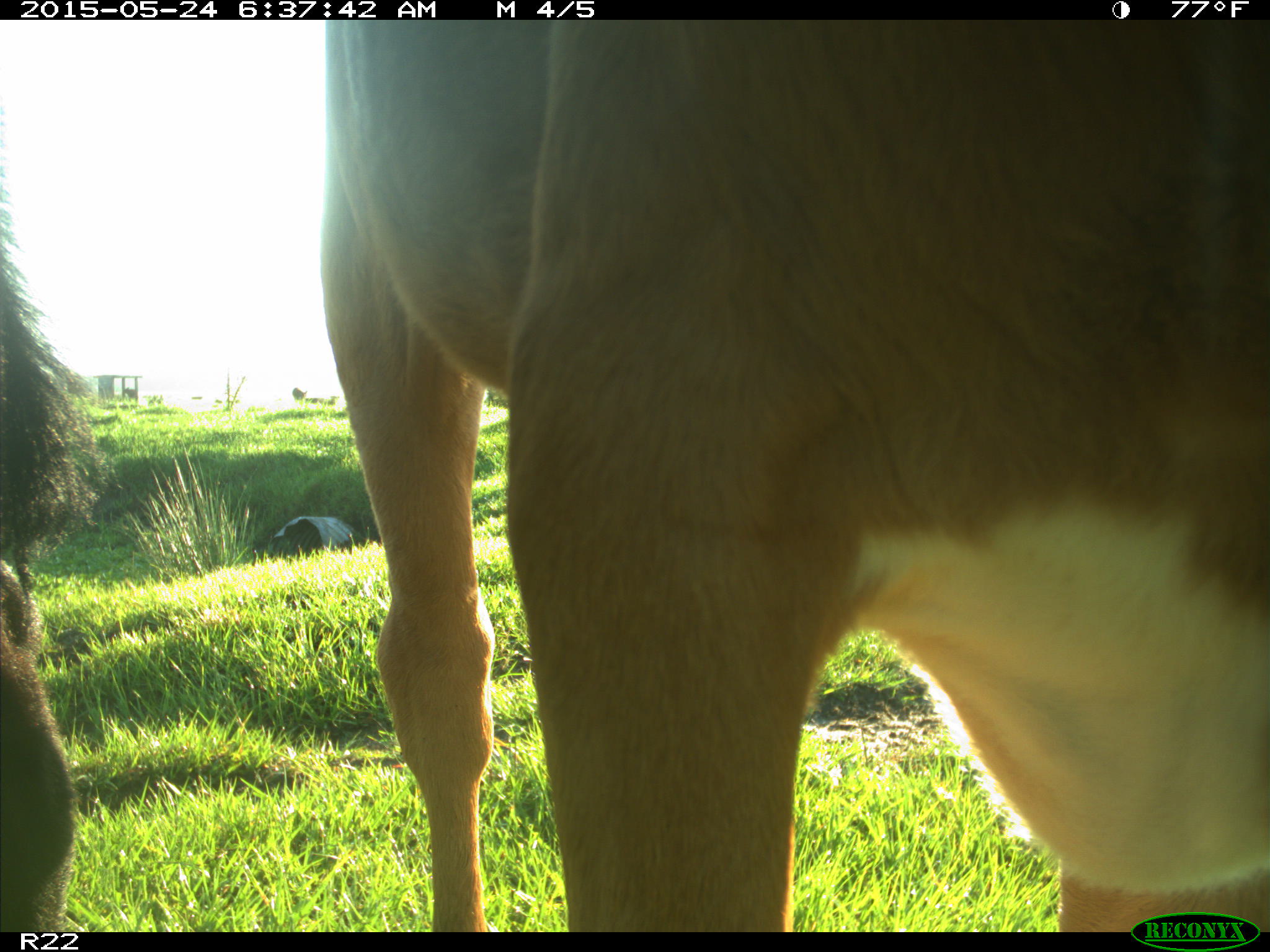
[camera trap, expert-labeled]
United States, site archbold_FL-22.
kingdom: Animalia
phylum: Chordata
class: Mammalia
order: Artiodactyla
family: Bovidae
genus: Bos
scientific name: Bos taurus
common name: domestic cow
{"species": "Bos taurus (domestic cow)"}